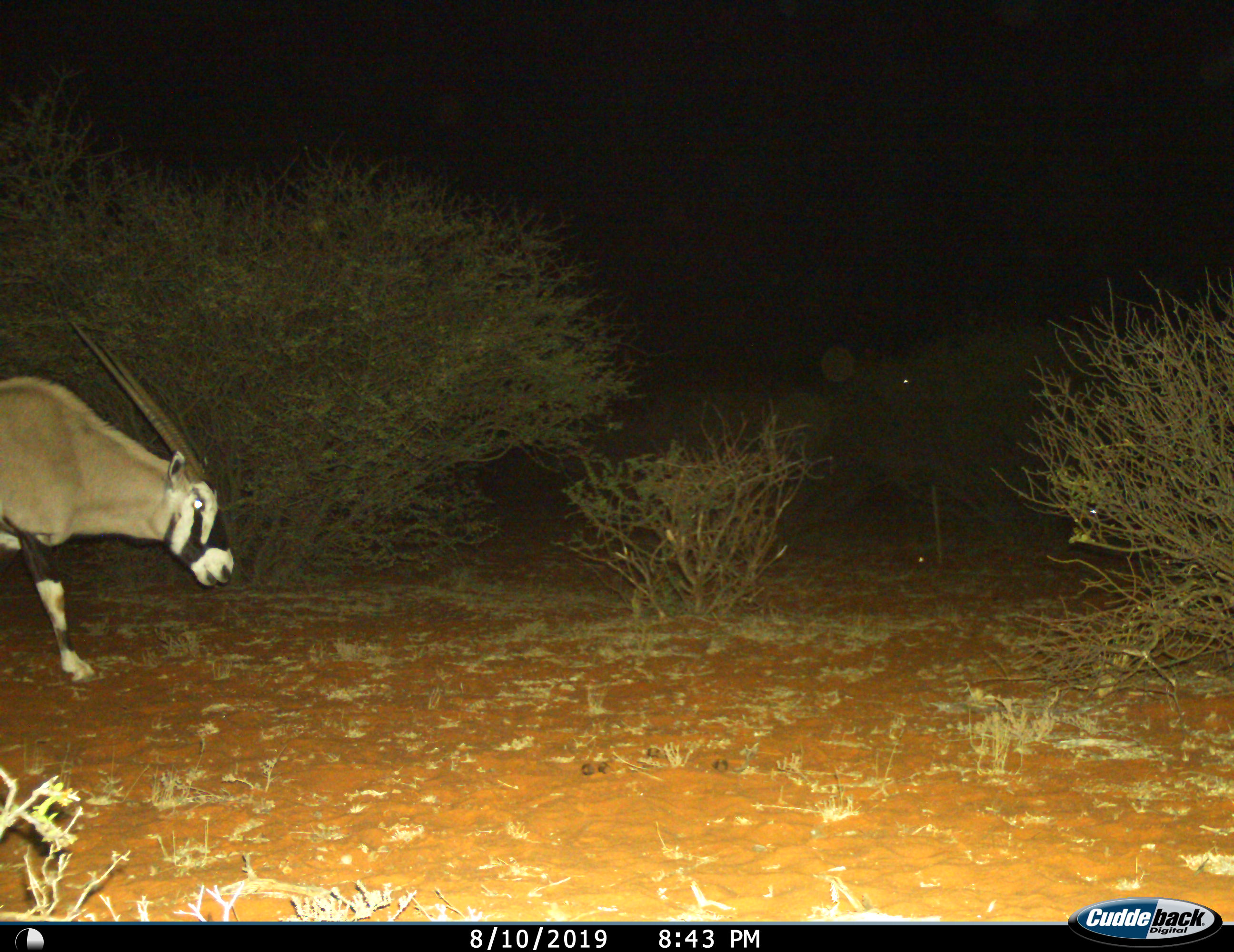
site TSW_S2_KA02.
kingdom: Animalia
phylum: Chordata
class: Mammalia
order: Artiodactyla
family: Bovidae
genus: Oryx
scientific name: Oryx gazella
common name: gemsbok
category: oryx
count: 1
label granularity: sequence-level